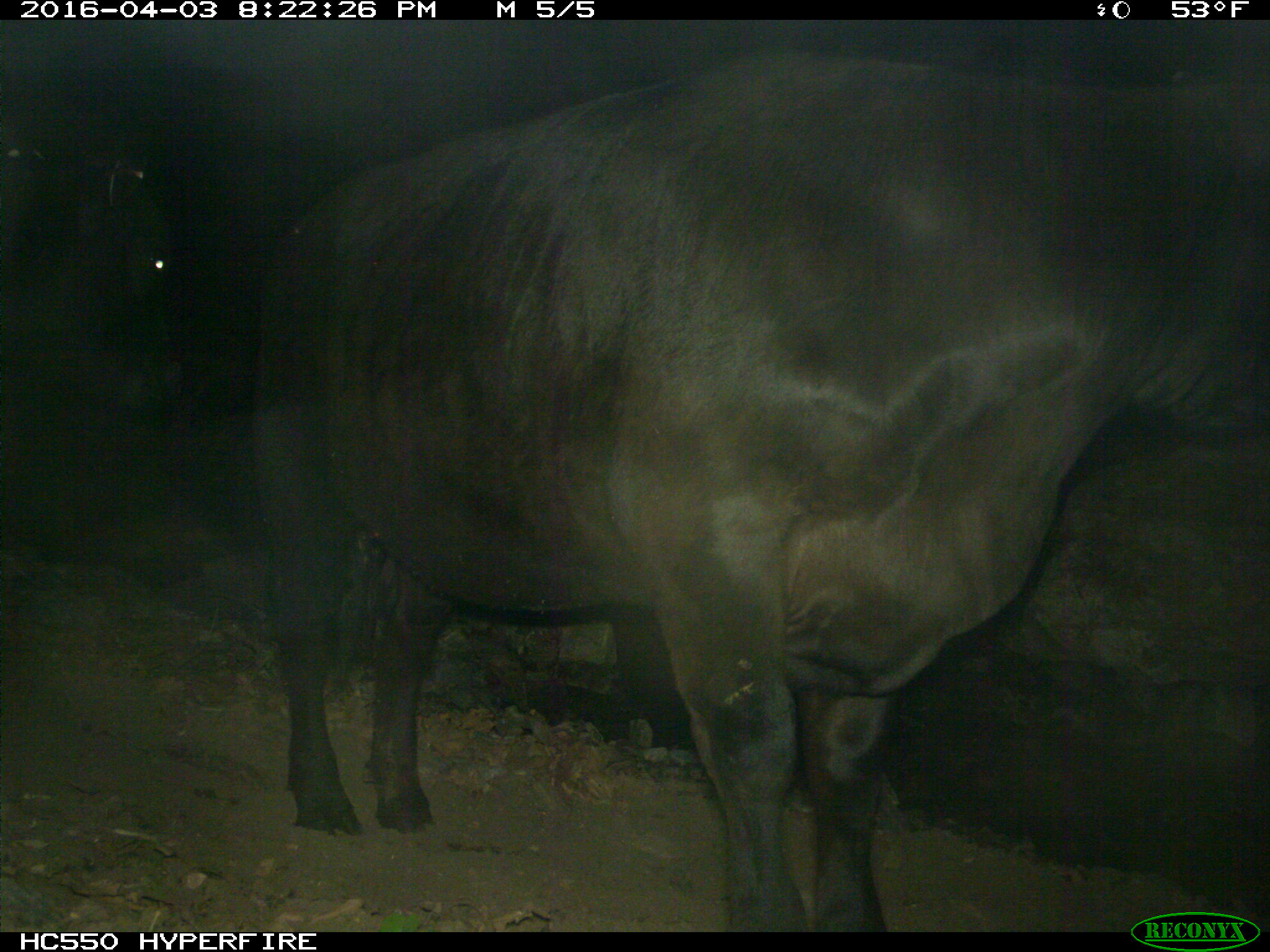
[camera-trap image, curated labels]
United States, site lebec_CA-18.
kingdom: Animalia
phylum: Chordata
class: Mammalia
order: Artiodactyla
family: Bovidae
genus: Bos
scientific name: Bos taurus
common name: domestic cow